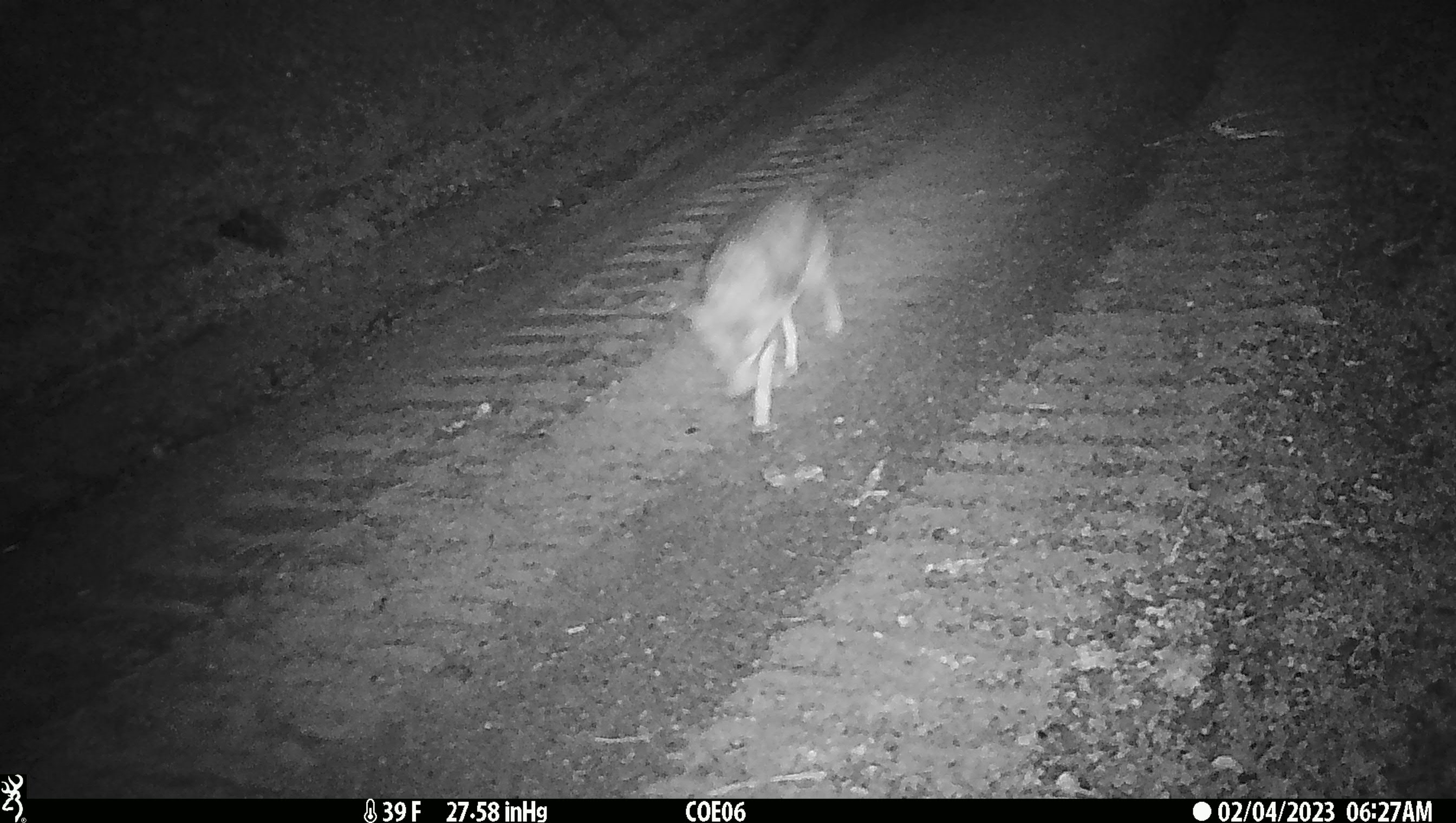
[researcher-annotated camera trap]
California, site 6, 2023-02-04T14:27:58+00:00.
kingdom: Animalia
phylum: Chordata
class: Mammalia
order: Carnivora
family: Canidae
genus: Canis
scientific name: Canis latrans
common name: coyote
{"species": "coyote (Canis latrans)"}